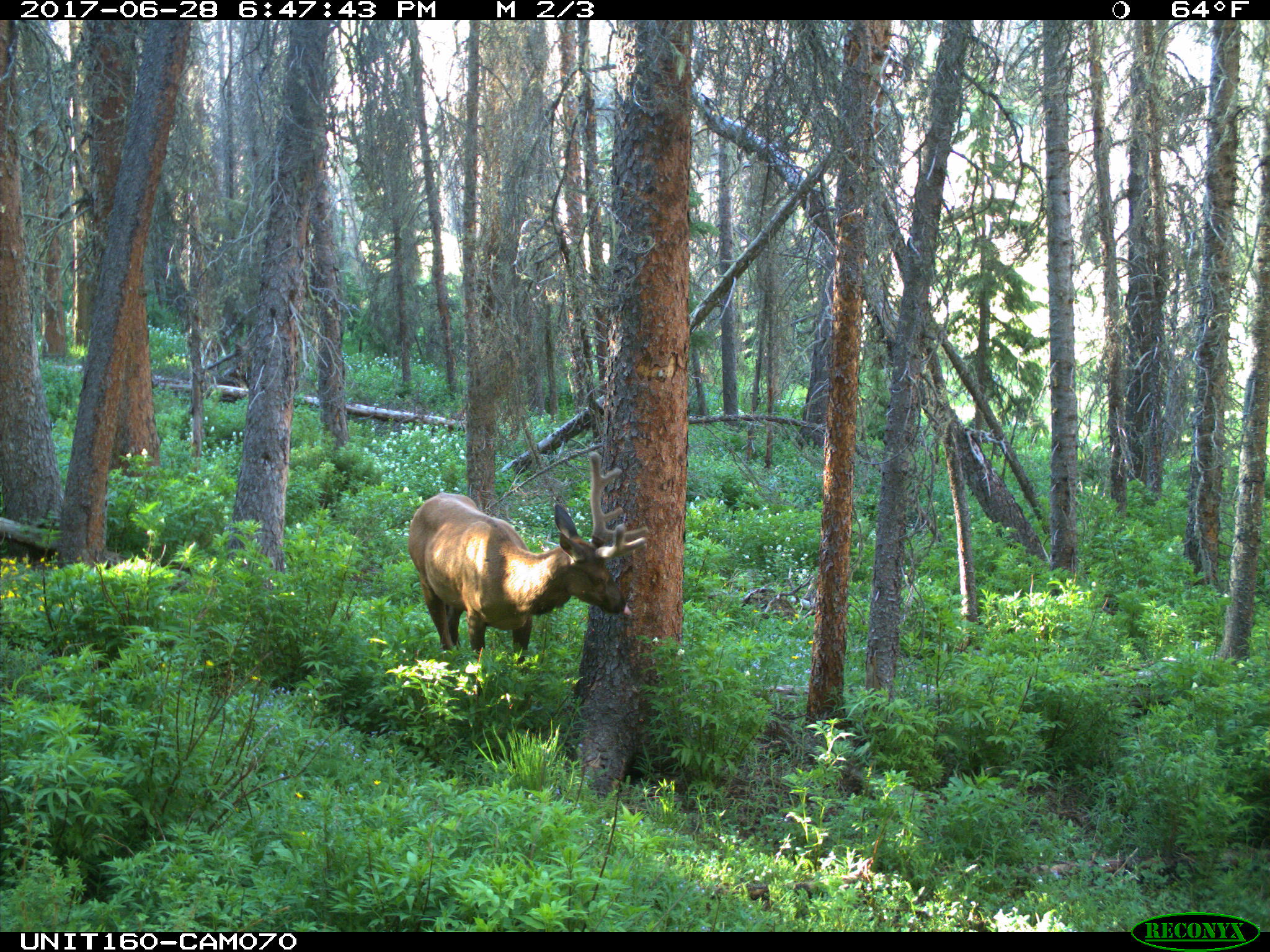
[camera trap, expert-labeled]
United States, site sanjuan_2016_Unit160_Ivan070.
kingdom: Animalia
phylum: Chordata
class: Mammalia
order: Artiodactyla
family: Cervidae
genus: Cervus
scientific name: Cervus elaphus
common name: red deer